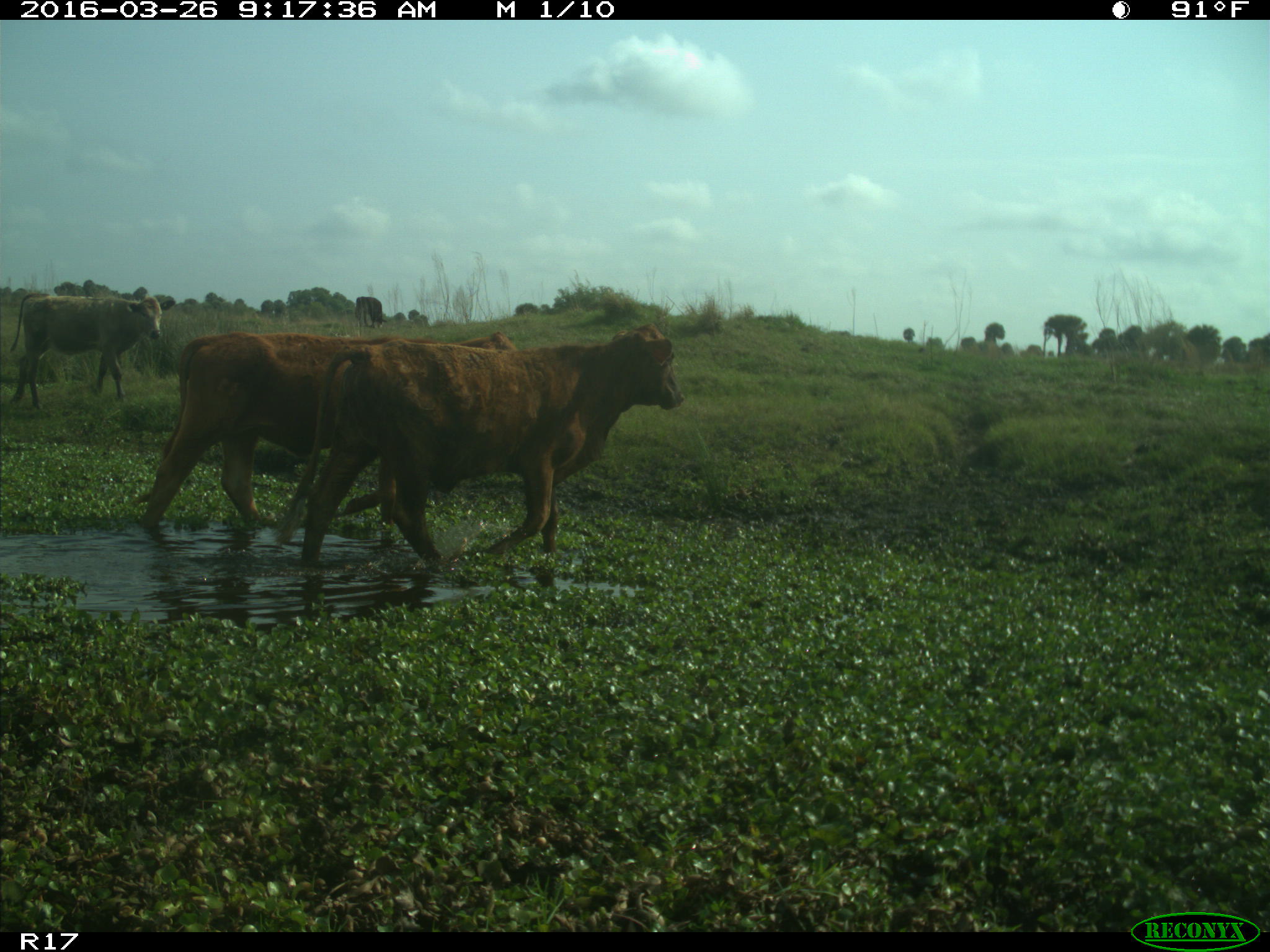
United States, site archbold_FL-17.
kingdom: Animalia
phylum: Chordata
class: Mammalia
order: Artiodactyla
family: Bovidae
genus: Bos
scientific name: Bos taurus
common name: domestic cow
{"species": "Bos taurus (domestic cow)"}